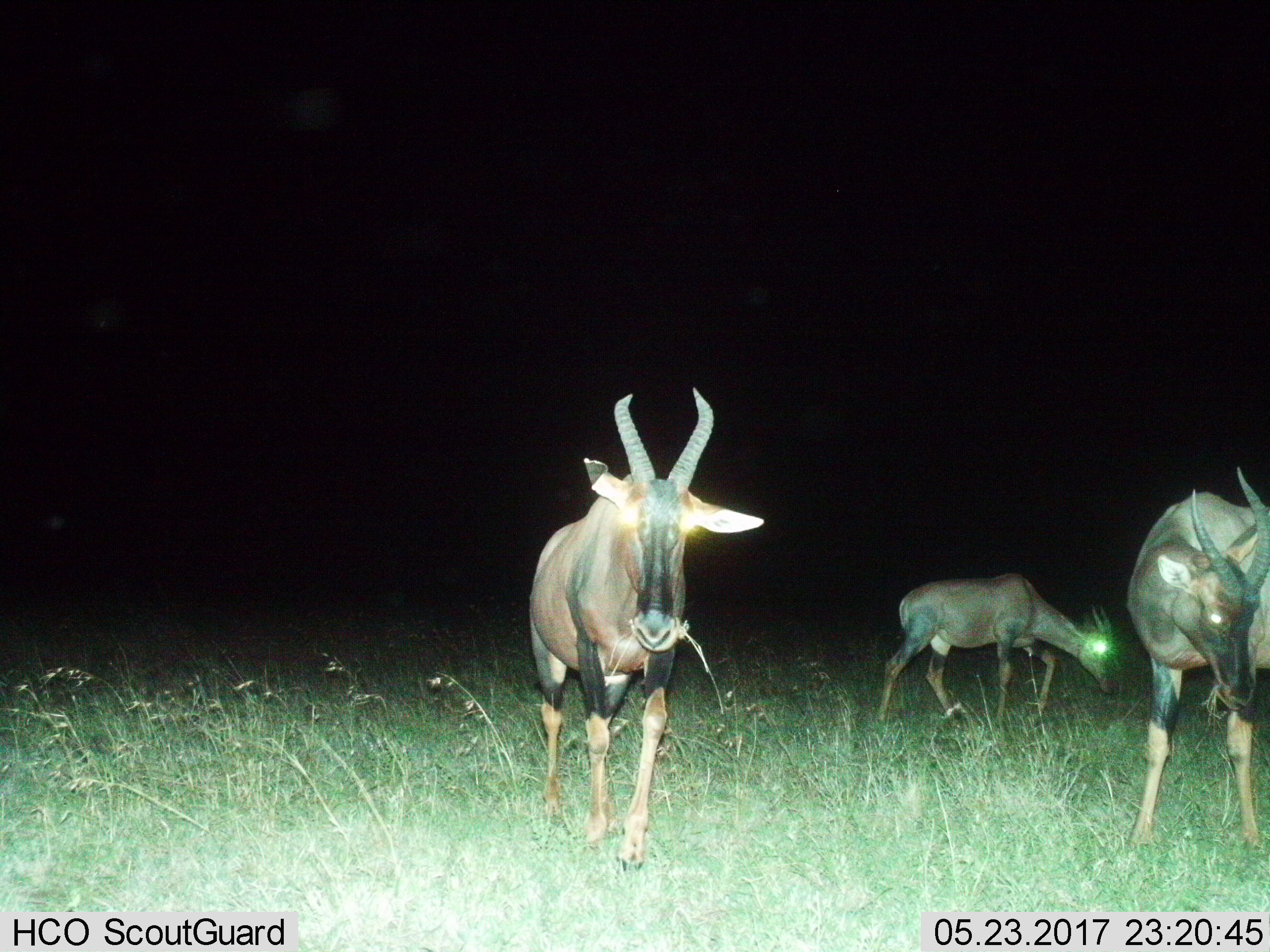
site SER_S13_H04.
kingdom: Animalia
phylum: Chordata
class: Mammalia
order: Artiodactyla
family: Bovidae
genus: Damaliscus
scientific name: Damaliscus lunatus jimela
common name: topi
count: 3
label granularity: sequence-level